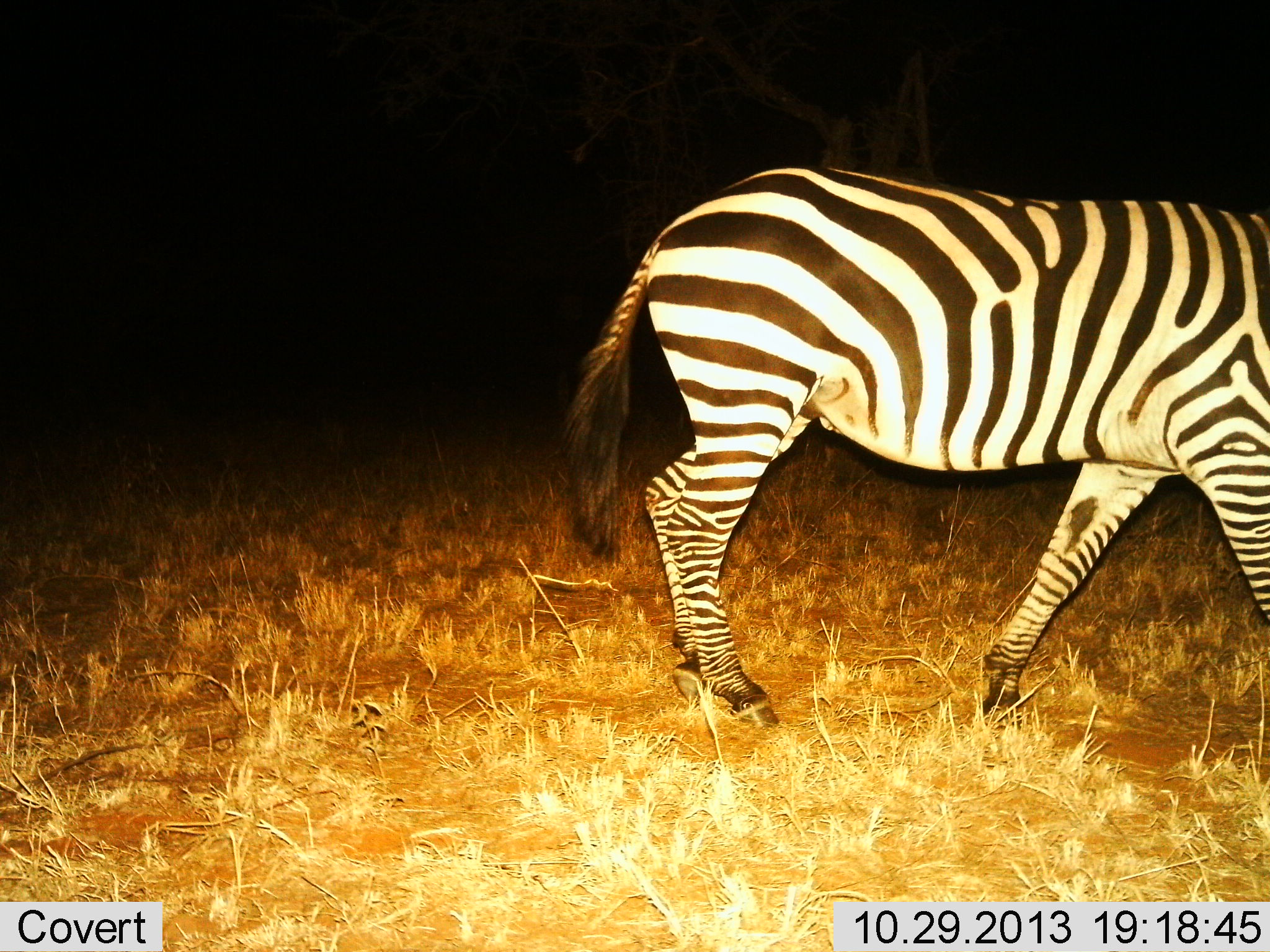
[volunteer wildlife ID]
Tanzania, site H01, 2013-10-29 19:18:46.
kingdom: Animalia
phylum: Chordata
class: Mammalia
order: Perissodactyla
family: Equidae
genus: Equus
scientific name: Equus quagga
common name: plains zebra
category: zebra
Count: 1.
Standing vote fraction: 10%.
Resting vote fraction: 0%.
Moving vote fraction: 90%.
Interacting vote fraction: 0%.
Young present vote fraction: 0%.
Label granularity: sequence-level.